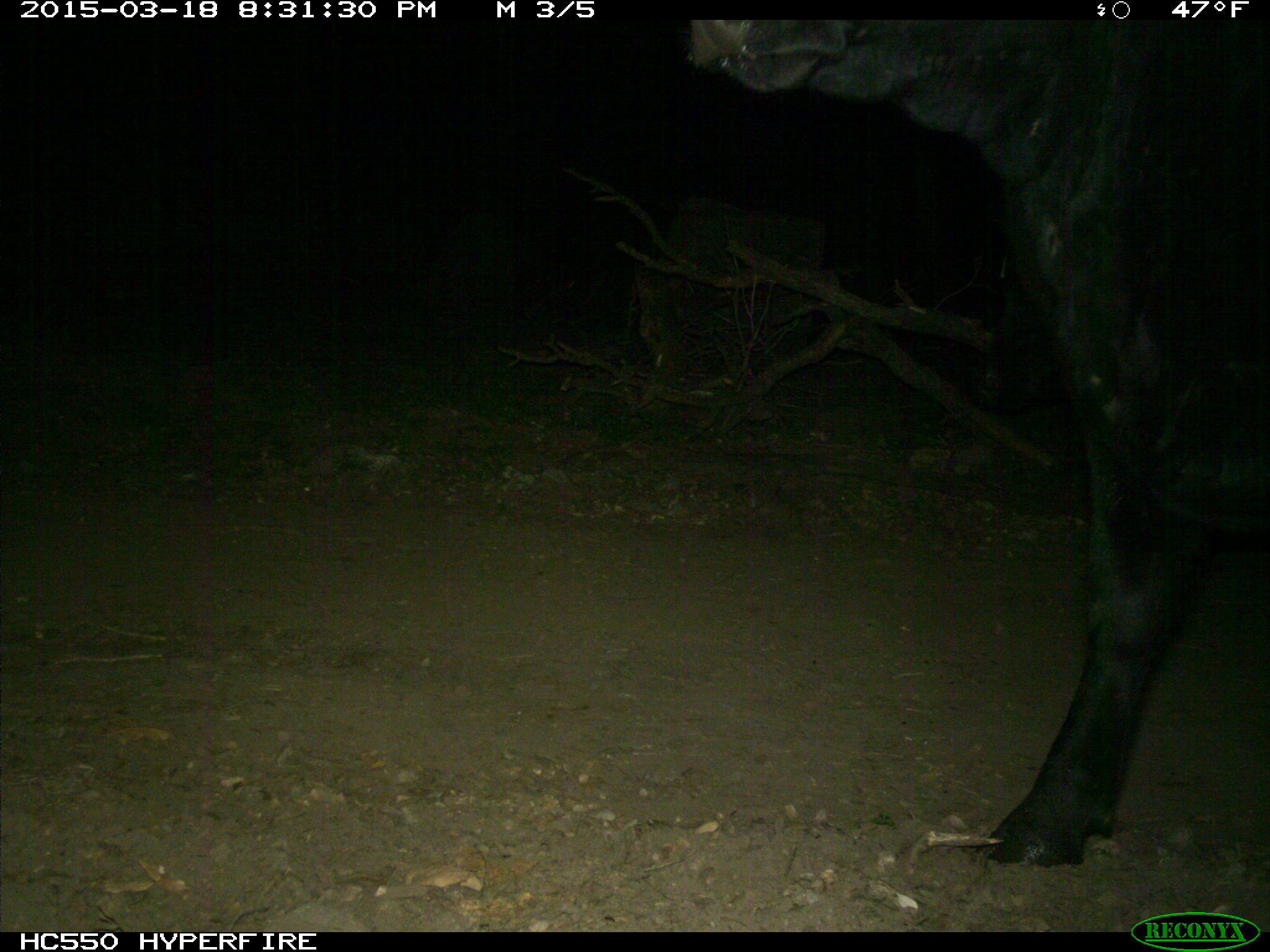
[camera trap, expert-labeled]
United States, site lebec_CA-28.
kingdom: Animalia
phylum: Chordata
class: Mammalia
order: Artiodactyla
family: Bovidae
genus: Bos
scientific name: Bos taurus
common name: domestic cow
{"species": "Bos taurus (domestic cow)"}